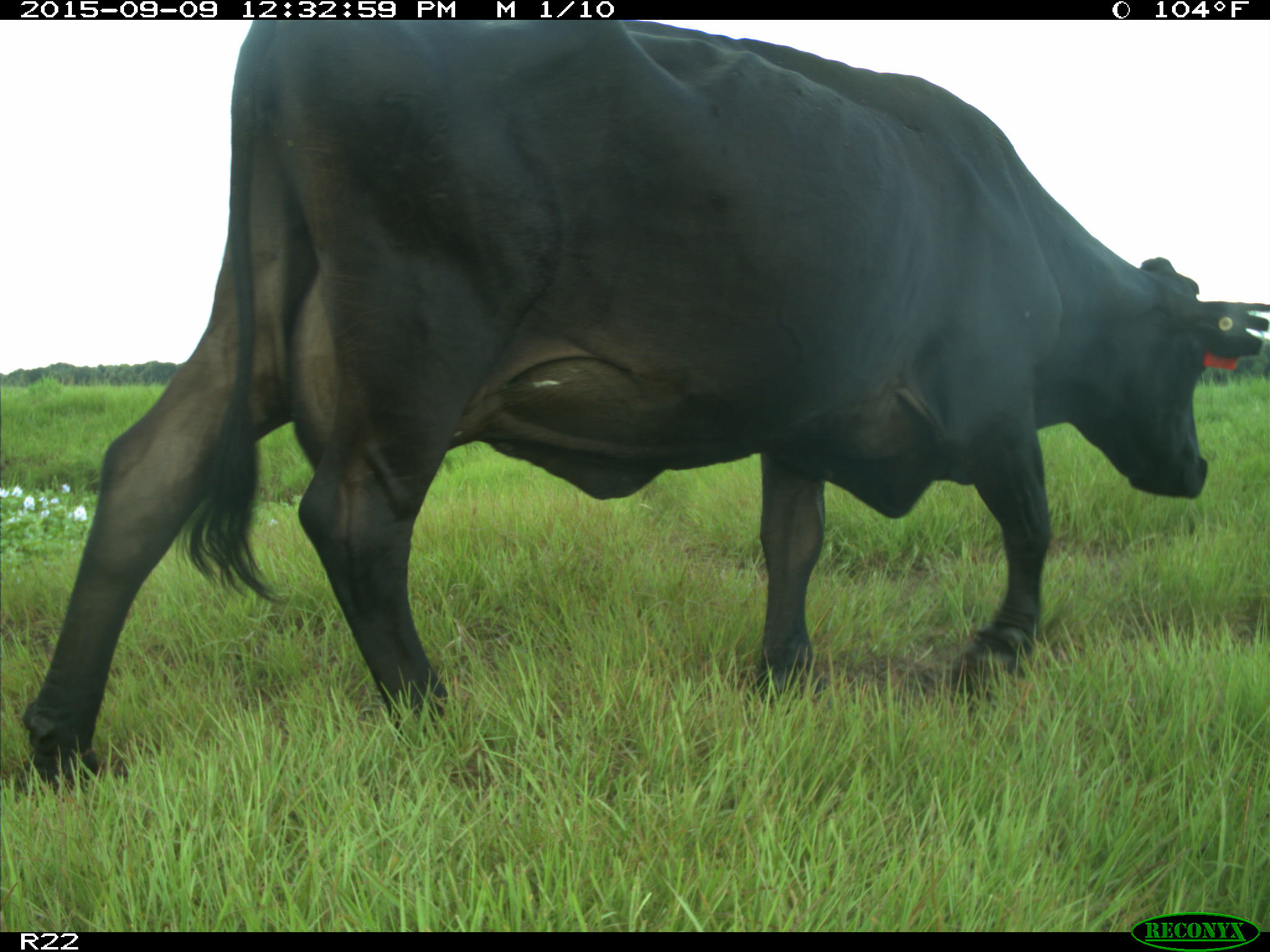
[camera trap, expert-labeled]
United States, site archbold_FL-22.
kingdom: Animalia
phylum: Chordata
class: Mammalia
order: Artiodactyla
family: Bovidae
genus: Bos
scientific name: Bos taurus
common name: domestic cow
Bos taurus (domestic cow).